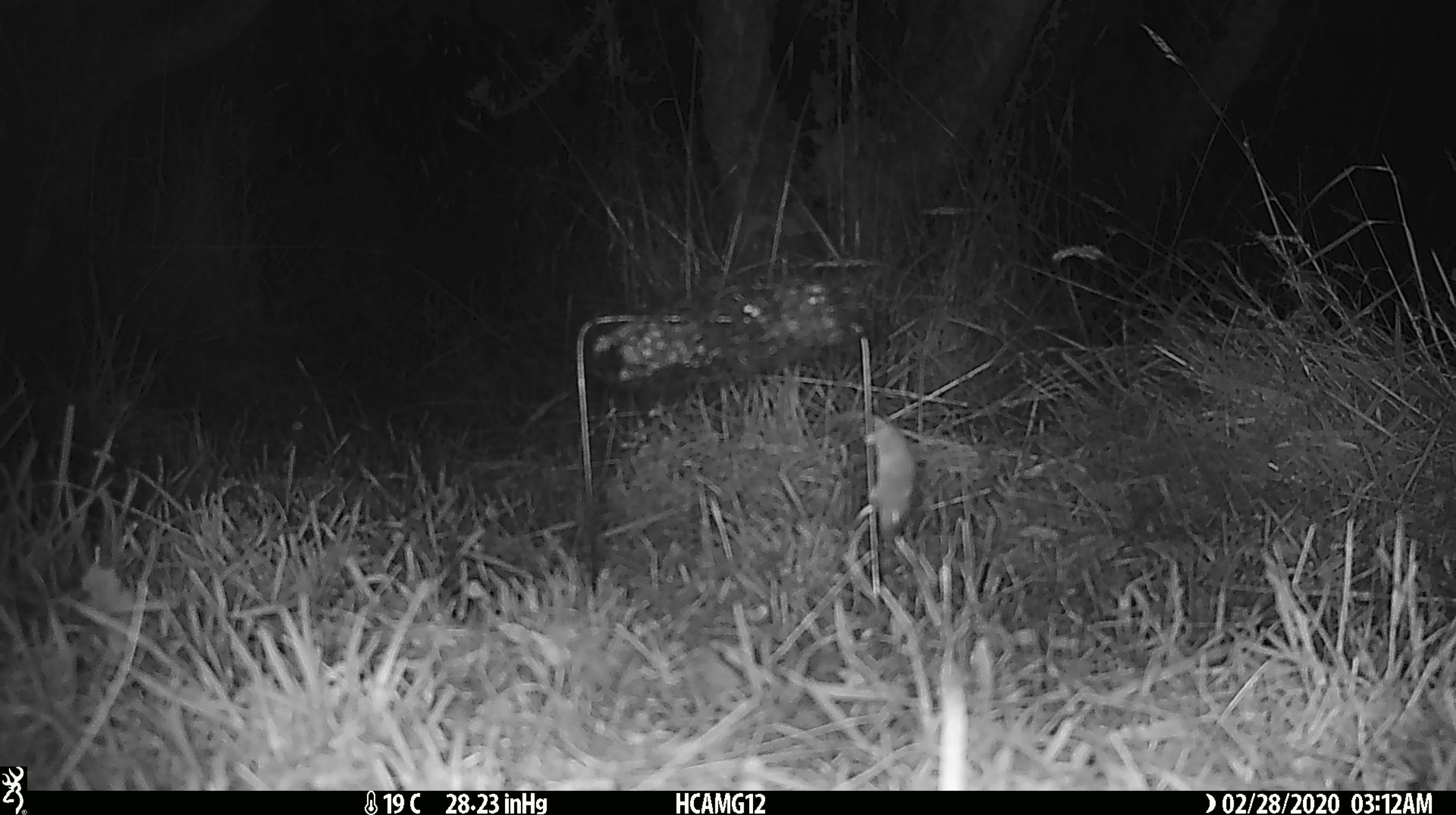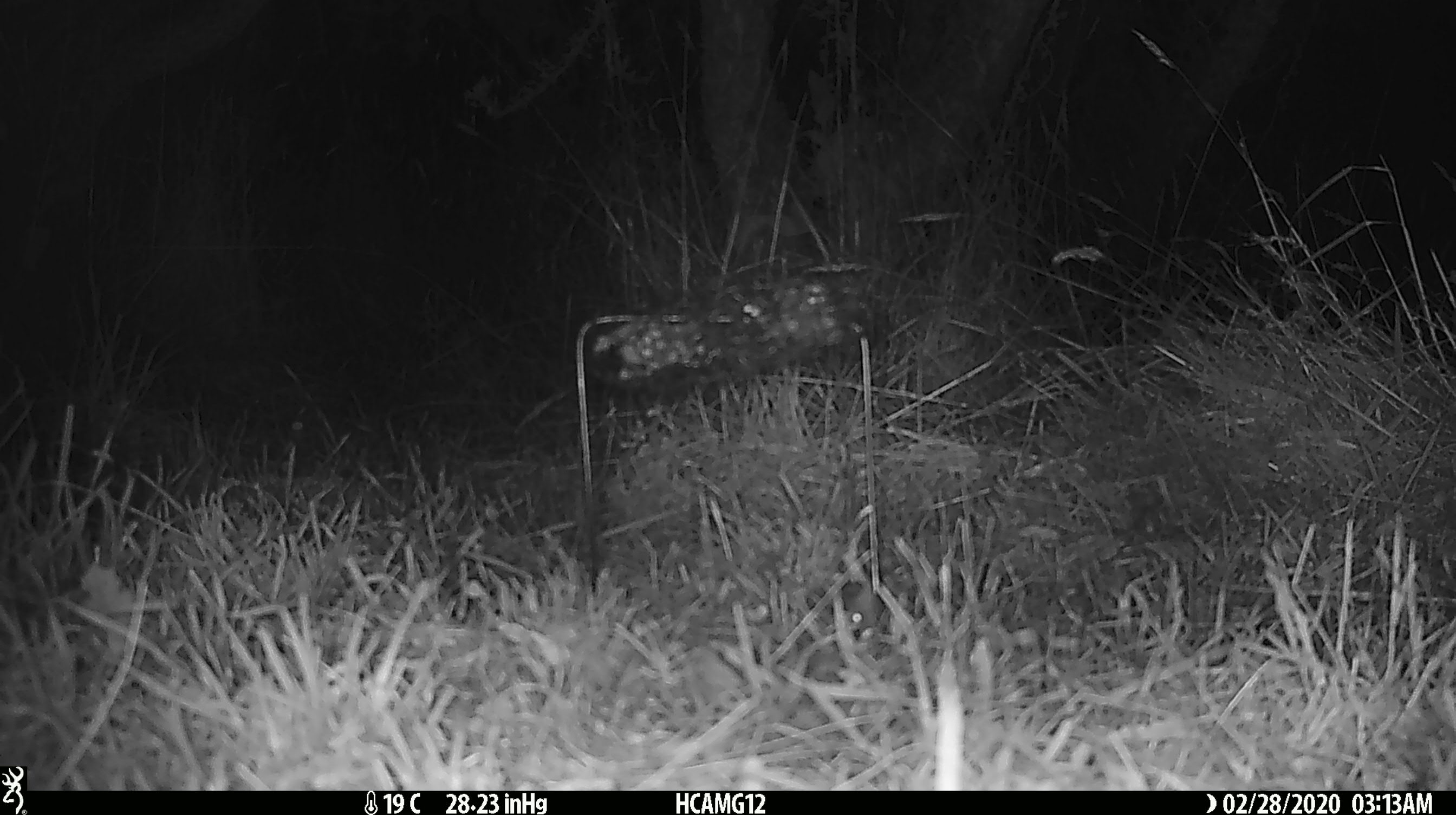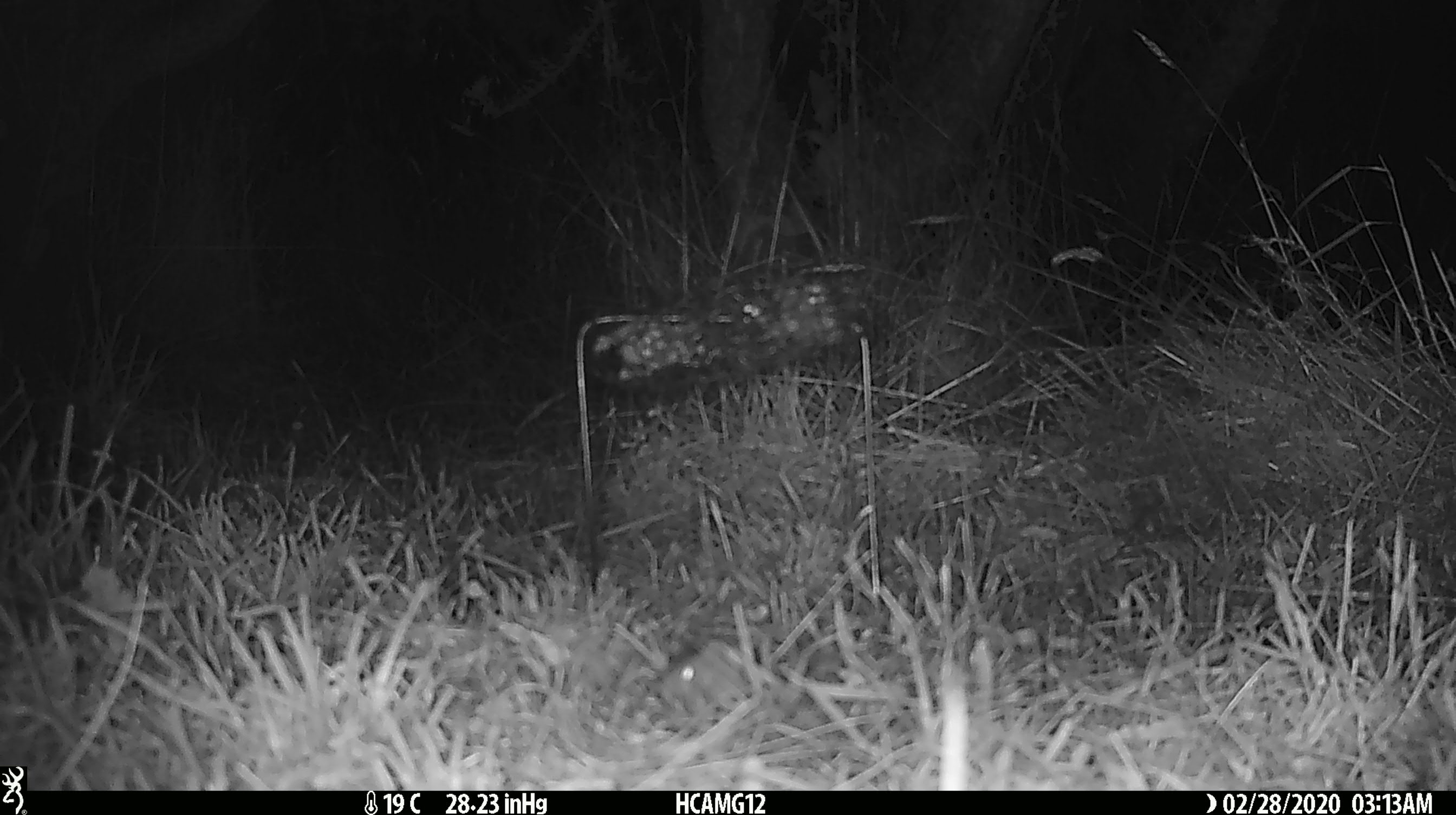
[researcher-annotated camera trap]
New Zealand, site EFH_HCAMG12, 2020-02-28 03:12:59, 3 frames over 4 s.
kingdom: Animalia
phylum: Chordata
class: Mammalia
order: Rodentia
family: Muridae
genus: Mus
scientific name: Mus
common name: mouse